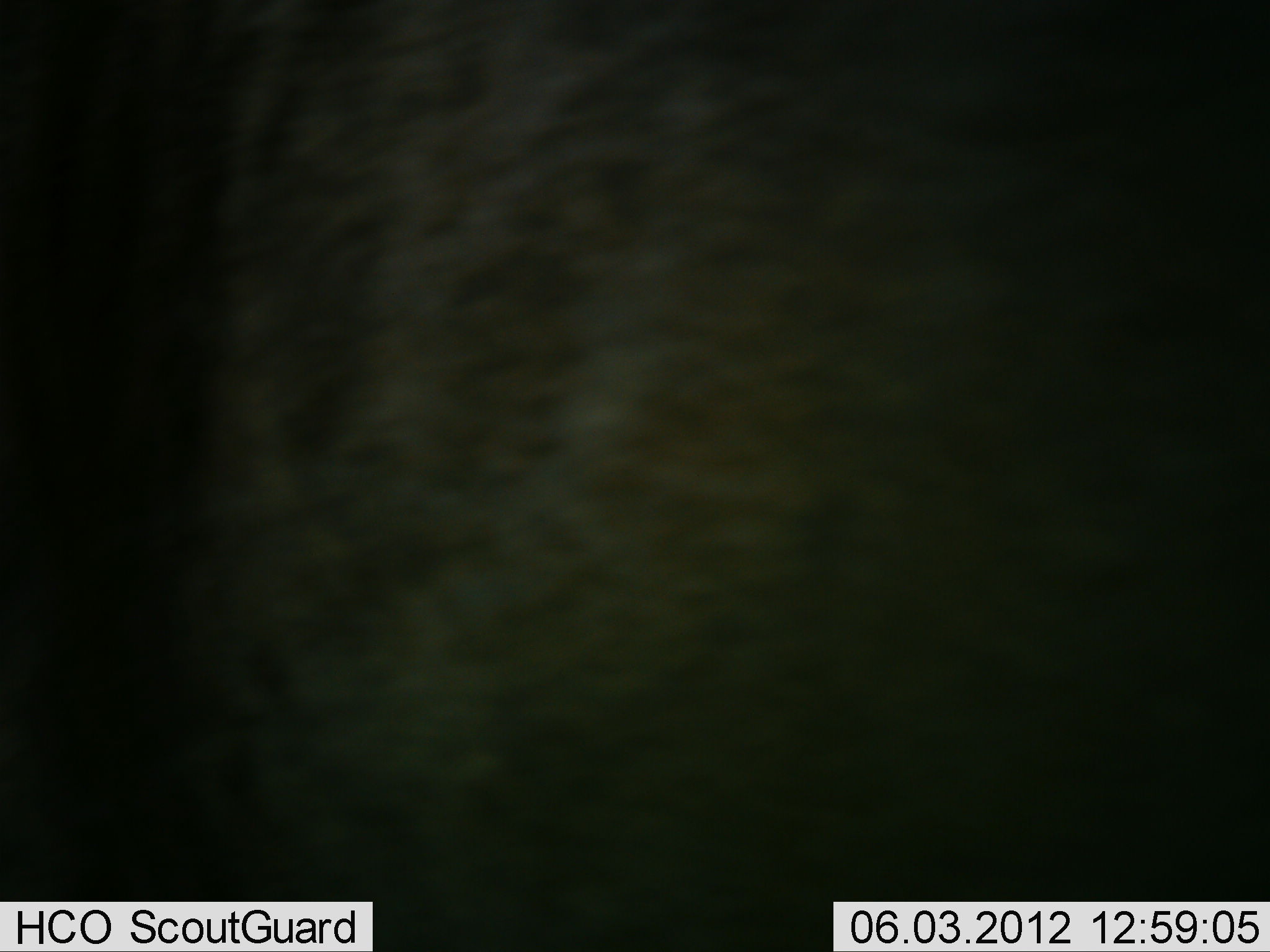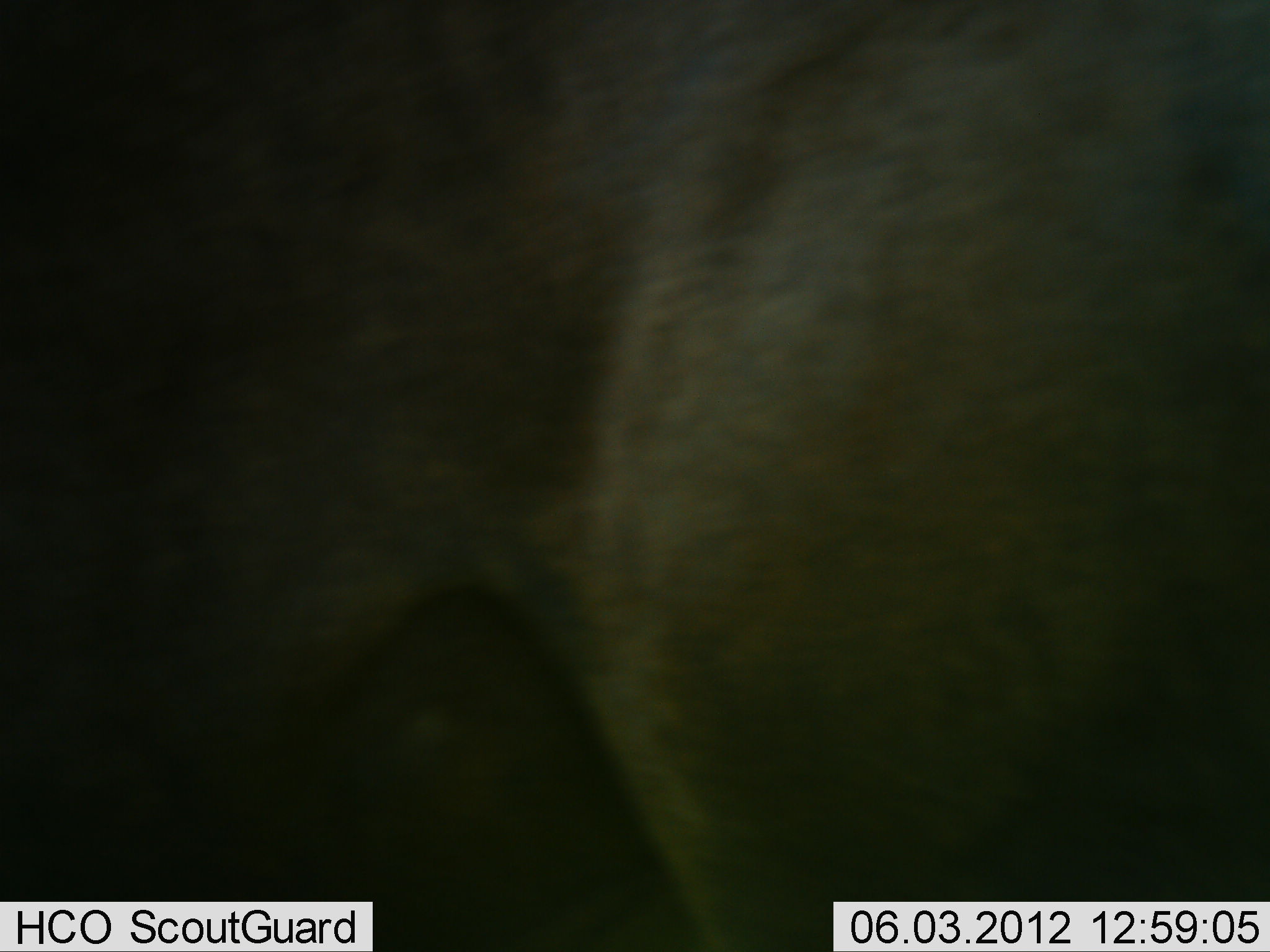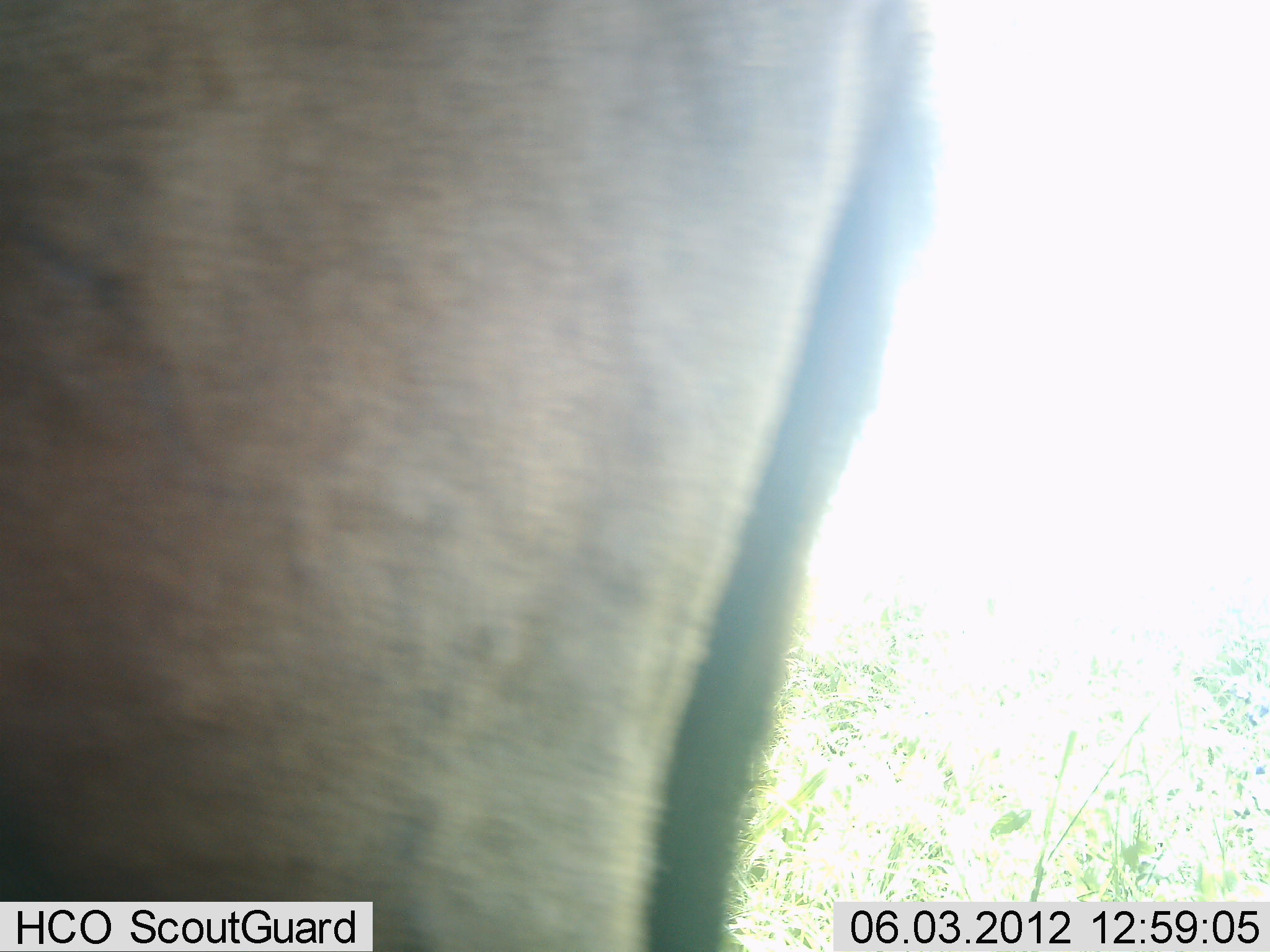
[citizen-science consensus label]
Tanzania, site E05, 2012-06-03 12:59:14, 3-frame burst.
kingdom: Animalia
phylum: Chordata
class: Mammalia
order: Artiodactyla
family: Bovidae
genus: Connochaetes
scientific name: Connochaetes taurinus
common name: blue wildebeest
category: wildebeest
Wildebeest (blue wildebeest) (Connochaetes taurinus), count 1. Behavior (volunteer vote fractions): standing 60%, resting 0%, moving 70%, interacting 0%. Young present (vote fraction): 0%. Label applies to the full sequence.